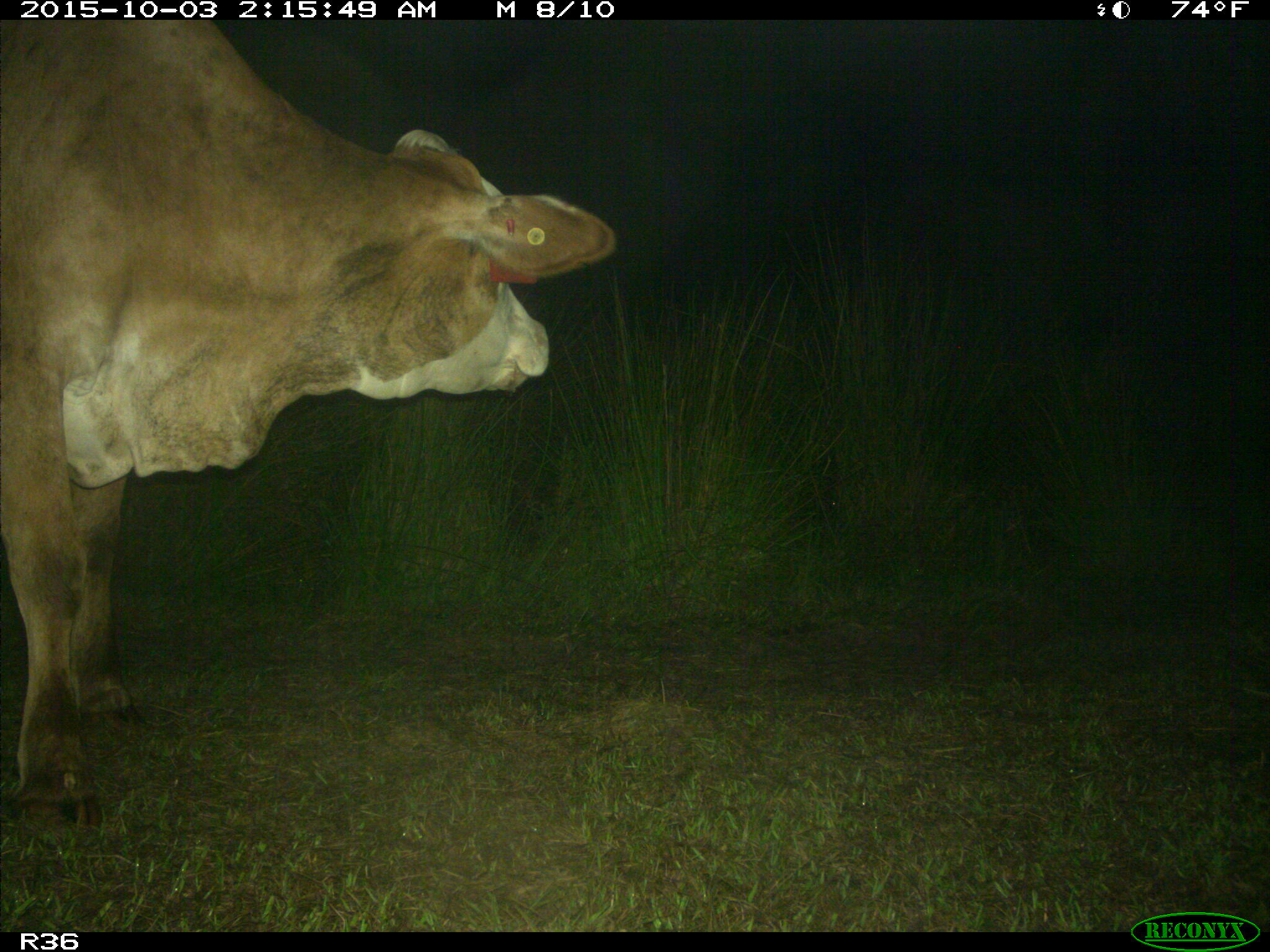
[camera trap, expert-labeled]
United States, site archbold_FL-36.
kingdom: Animalia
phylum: Chordata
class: Mammalia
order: Artiodactyla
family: Bovidae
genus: Bos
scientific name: Bos taurus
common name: domestic cow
Bos taurus (domestic cow).